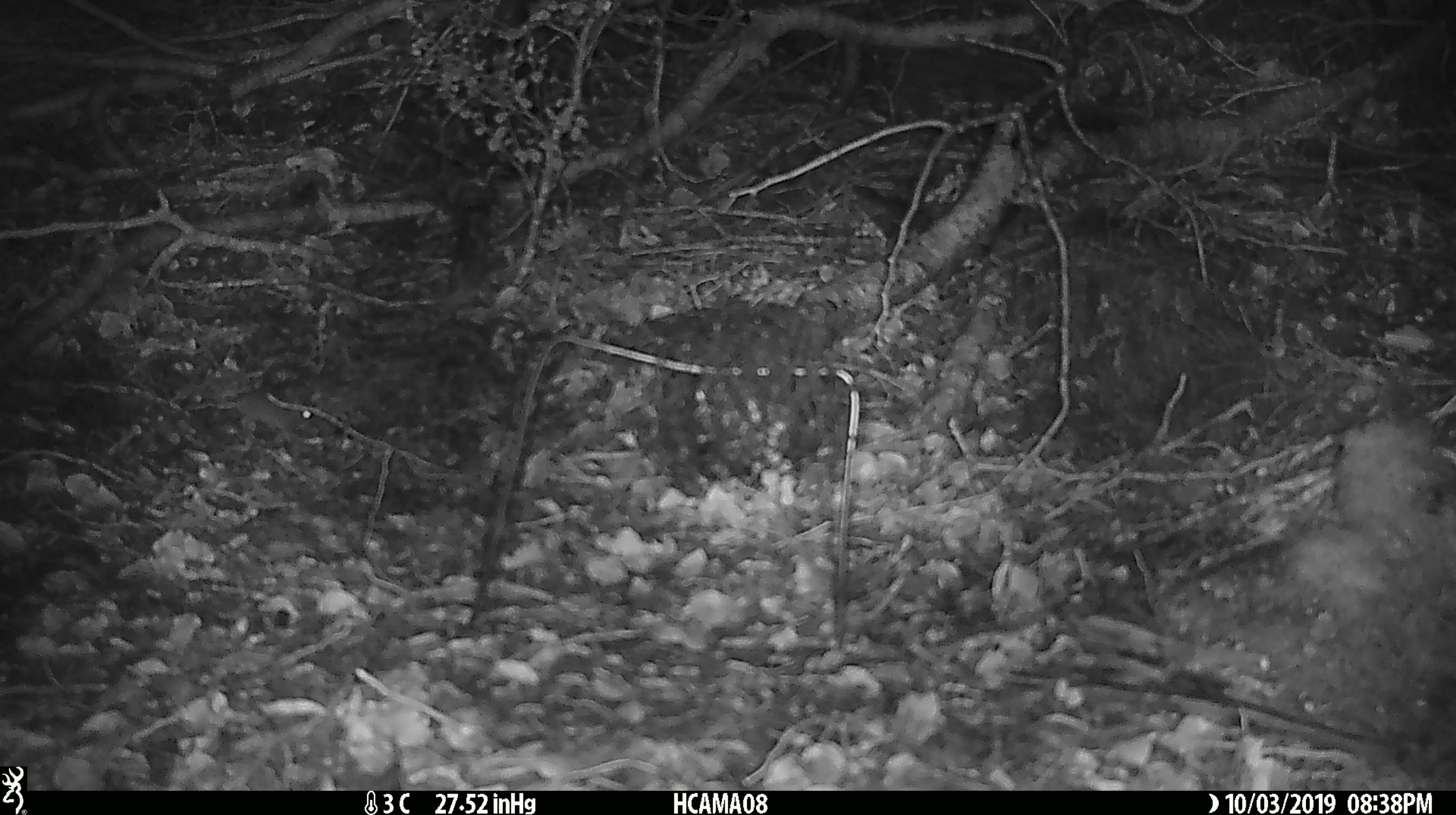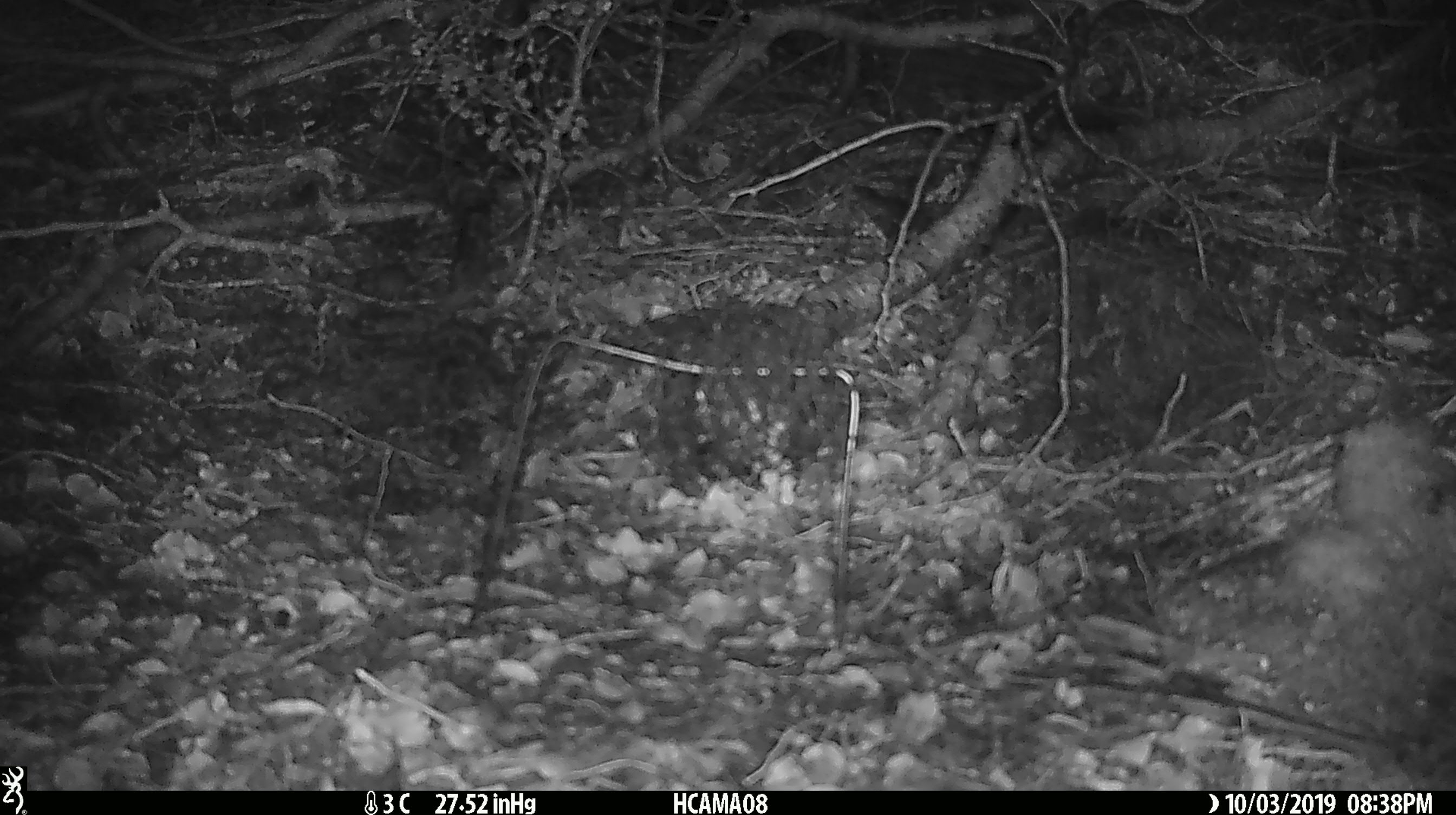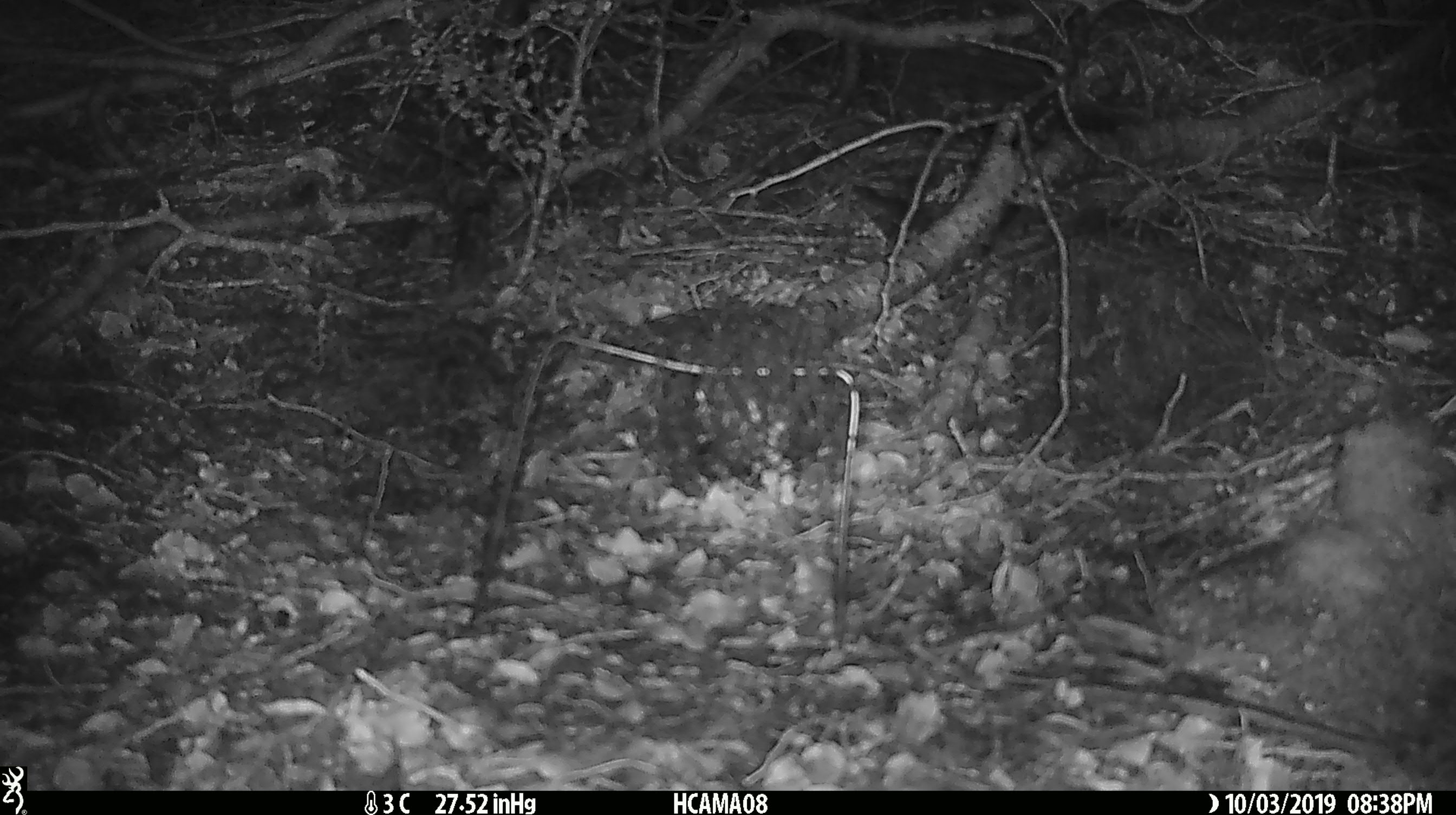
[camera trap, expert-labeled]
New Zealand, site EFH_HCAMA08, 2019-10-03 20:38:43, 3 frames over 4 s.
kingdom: Animalia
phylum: Chordata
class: Mammalia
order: Rodentia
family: Muridae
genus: Mus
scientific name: Mus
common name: mouse